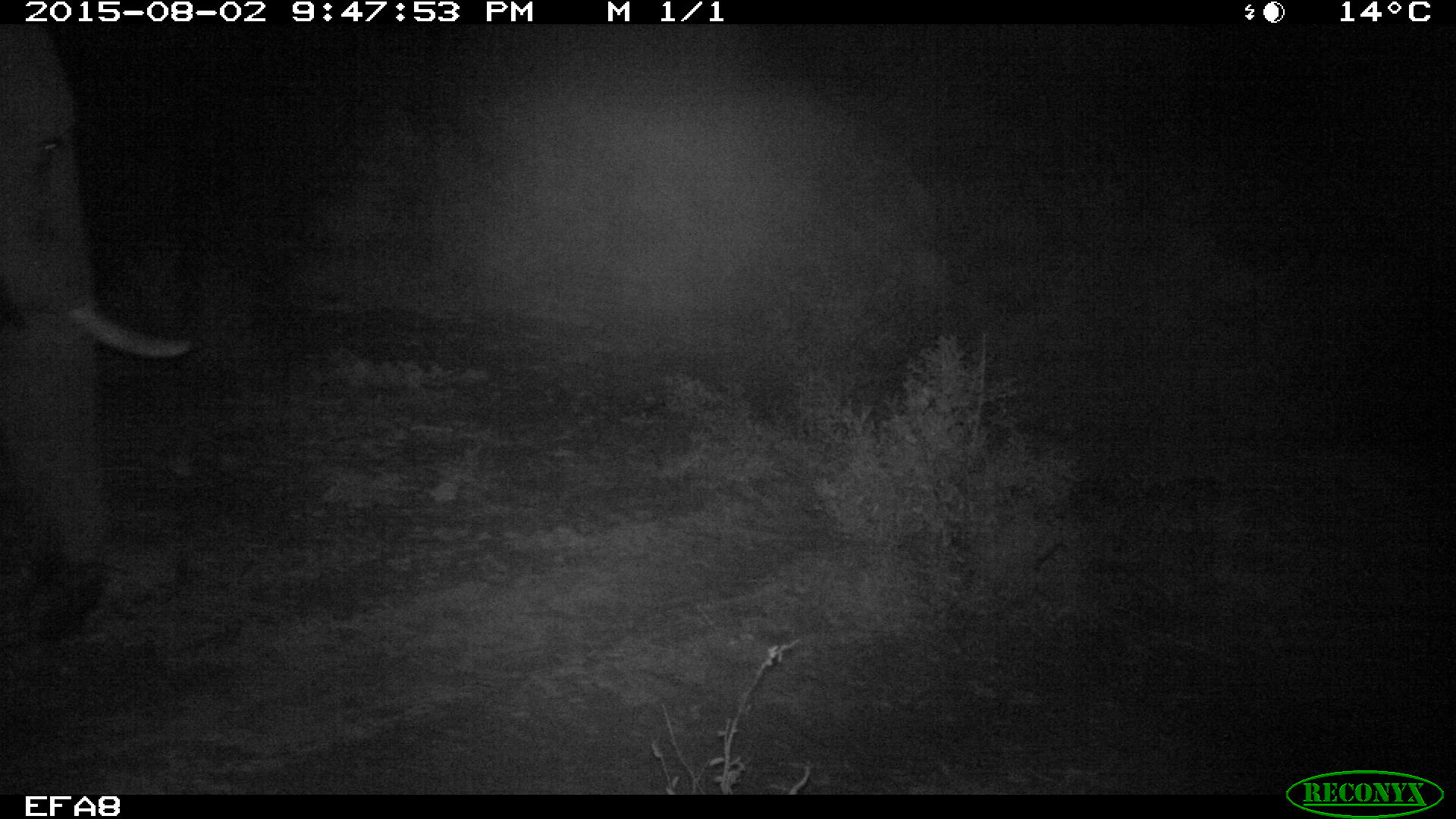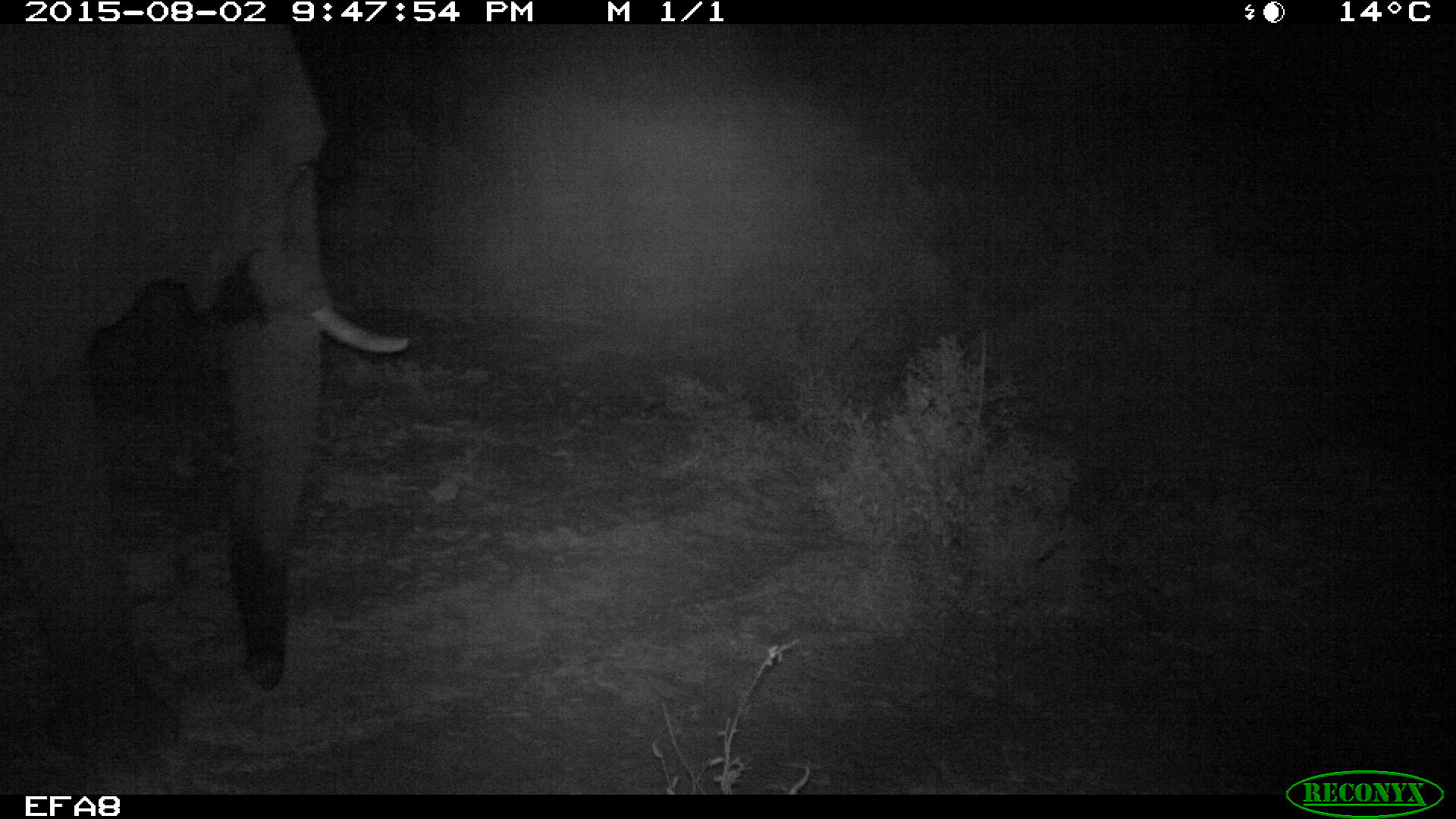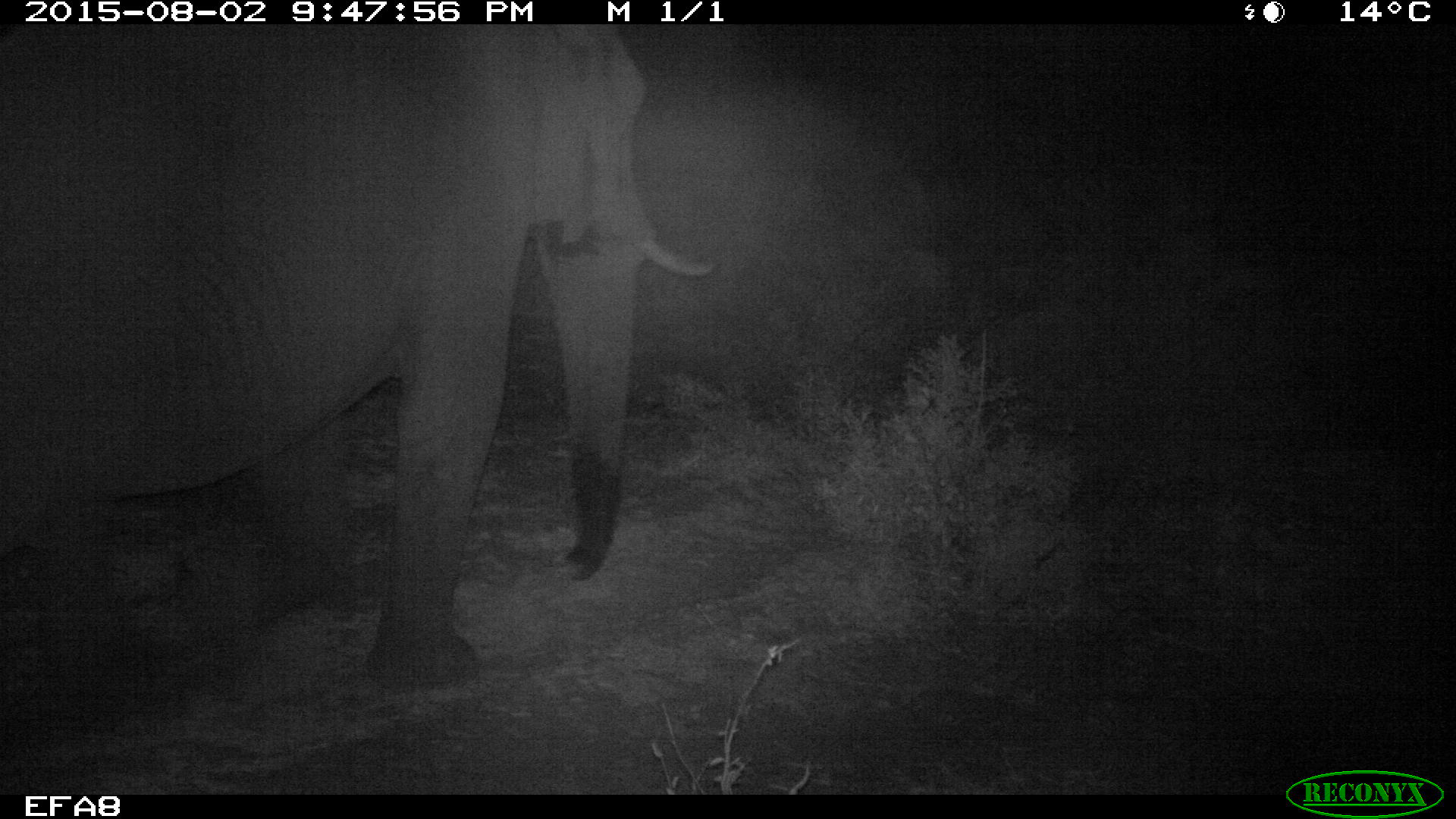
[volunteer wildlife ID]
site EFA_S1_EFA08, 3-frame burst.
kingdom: Animalia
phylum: Chordata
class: Mammalia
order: Proboscidea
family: Elephantidae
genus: Loxodonta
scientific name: Loxodonta africana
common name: african bush elephant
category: elephant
Elephant (african bush elephant) (Loxodonta africana), count 1. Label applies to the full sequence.